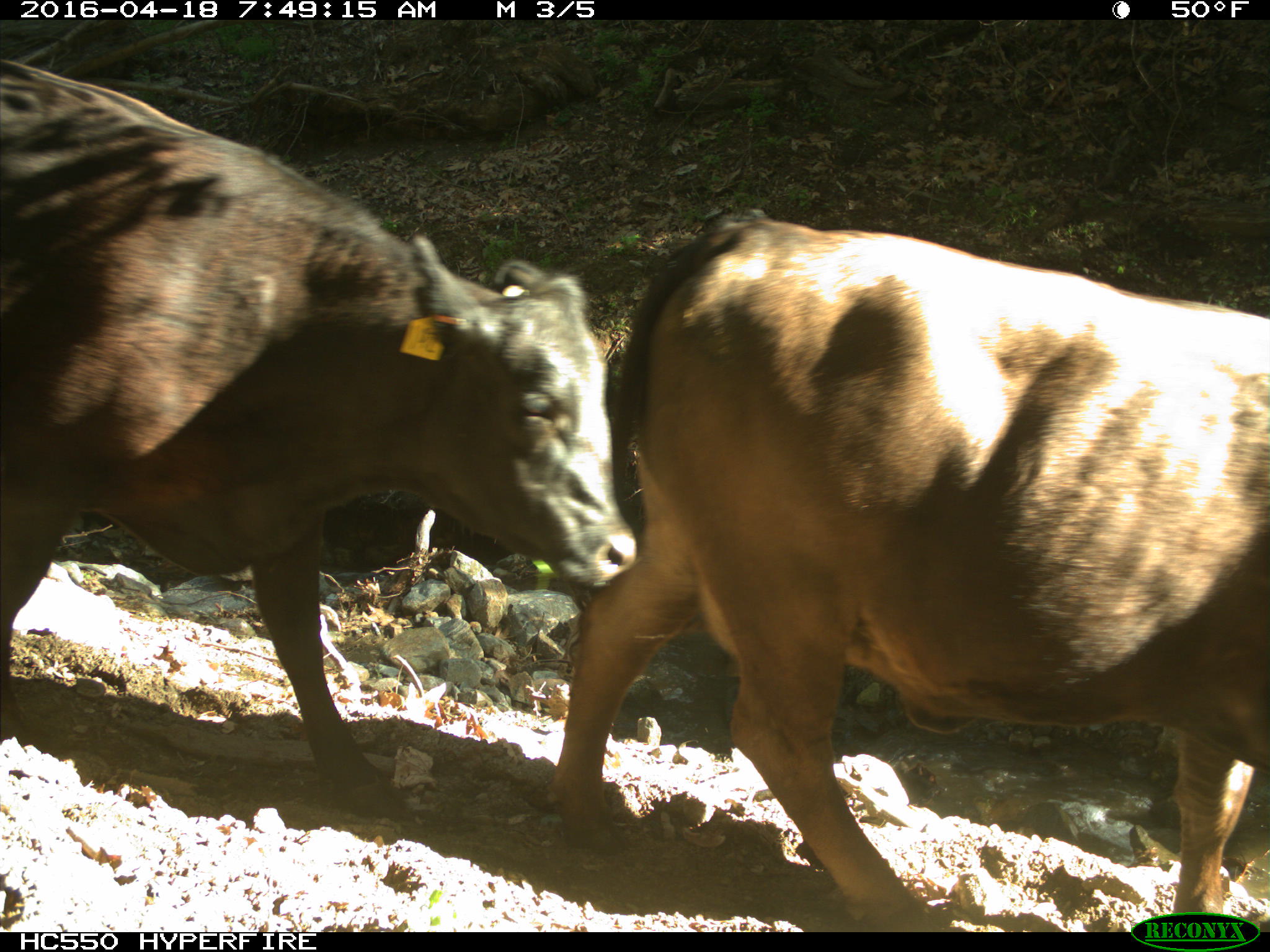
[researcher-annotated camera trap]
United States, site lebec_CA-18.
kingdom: Animalia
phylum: Chordata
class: Mammalia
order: Artiodactyla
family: Bovidae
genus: Bos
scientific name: Bos taurus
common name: domestic cow